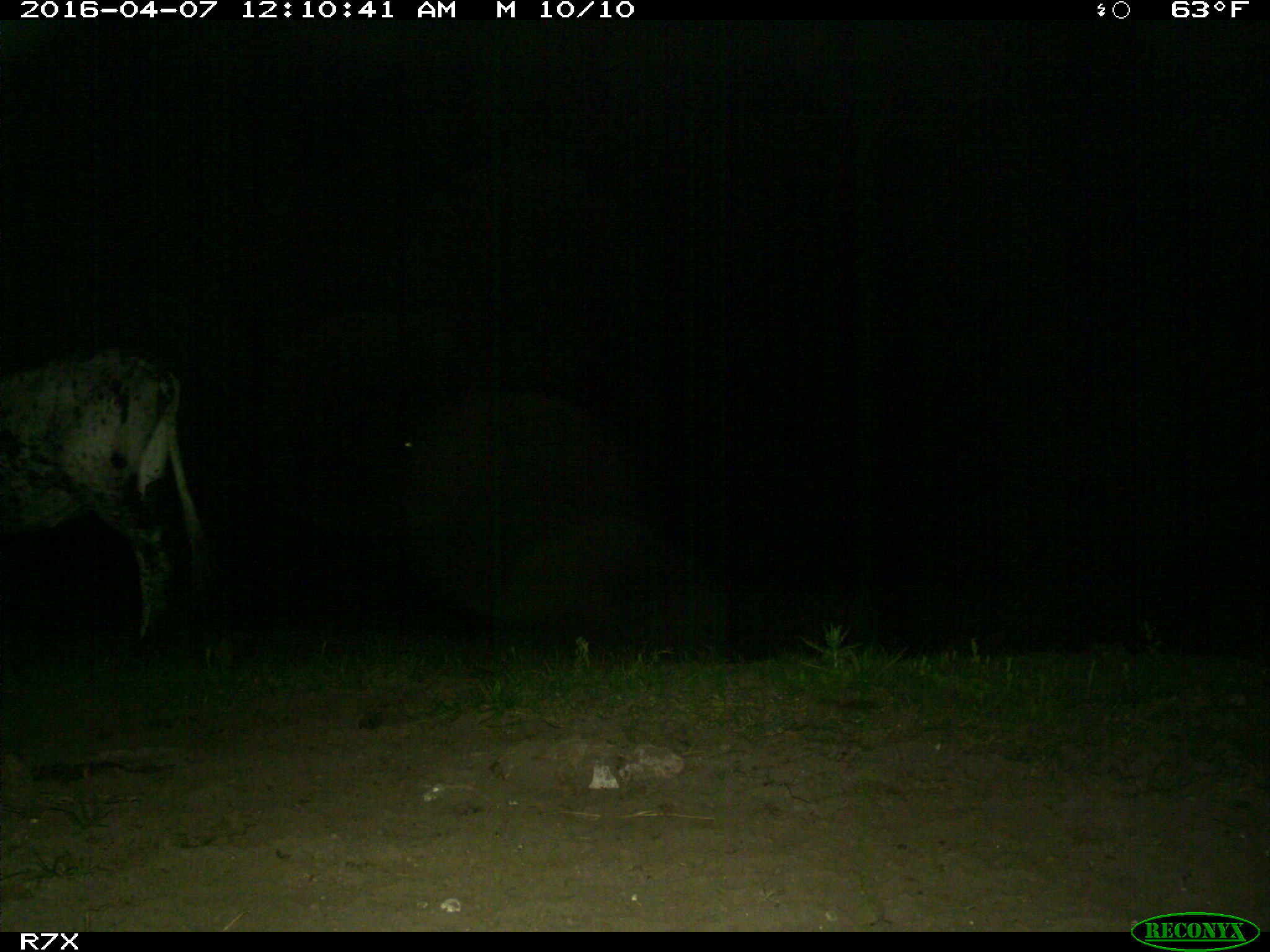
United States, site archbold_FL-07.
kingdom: Animalia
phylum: Chordata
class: Mammalia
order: Artiodactyla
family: Bovidae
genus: Bos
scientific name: Bos taurus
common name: domestic cow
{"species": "Bos taurus (domestic cow)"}